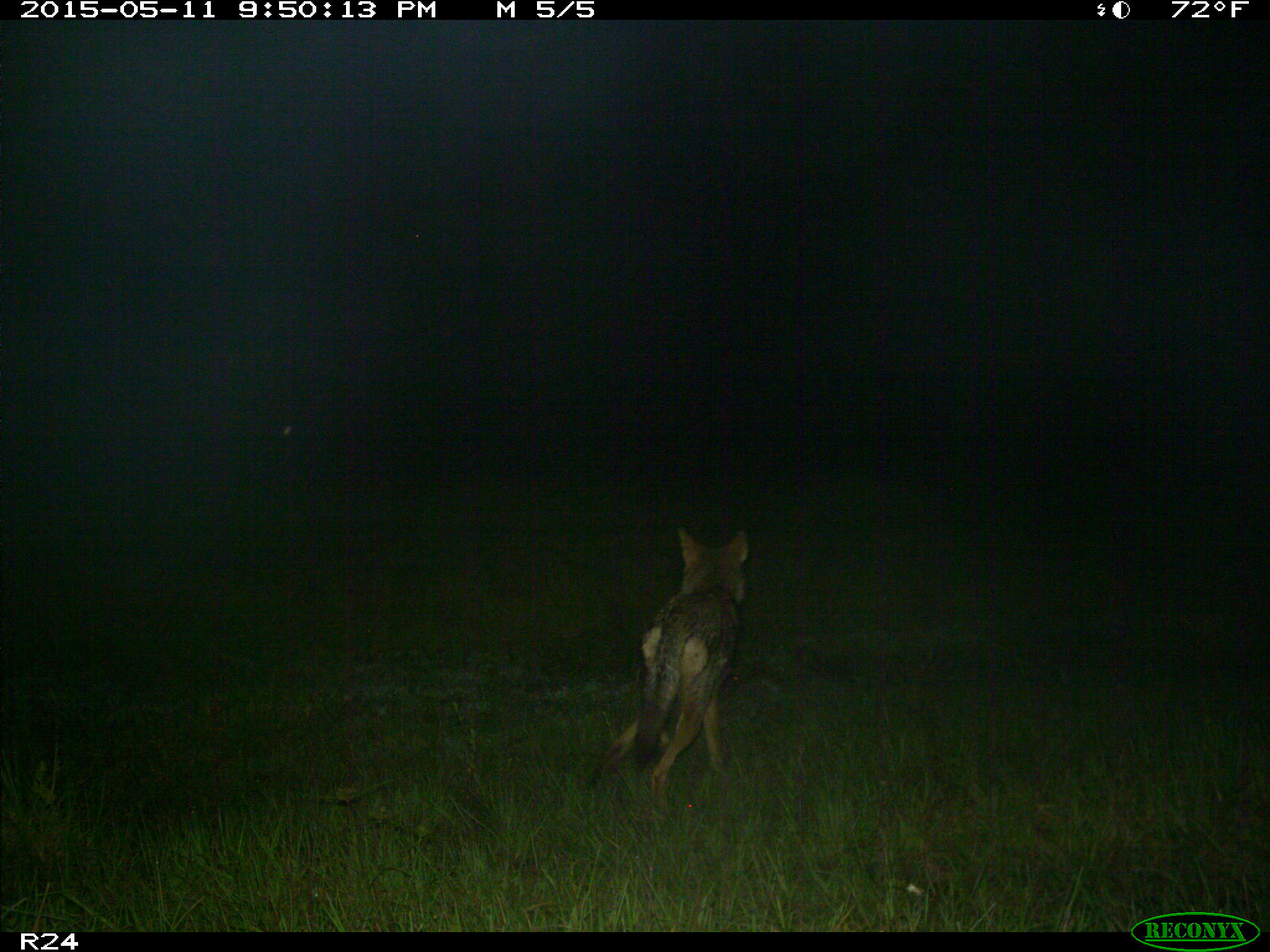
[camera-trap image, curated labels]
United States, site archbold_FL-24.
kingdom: Animalia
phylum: Chordata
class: Mammalia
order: Carnivora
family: Canidae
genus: Canis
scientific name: Canis latrans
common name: coyote